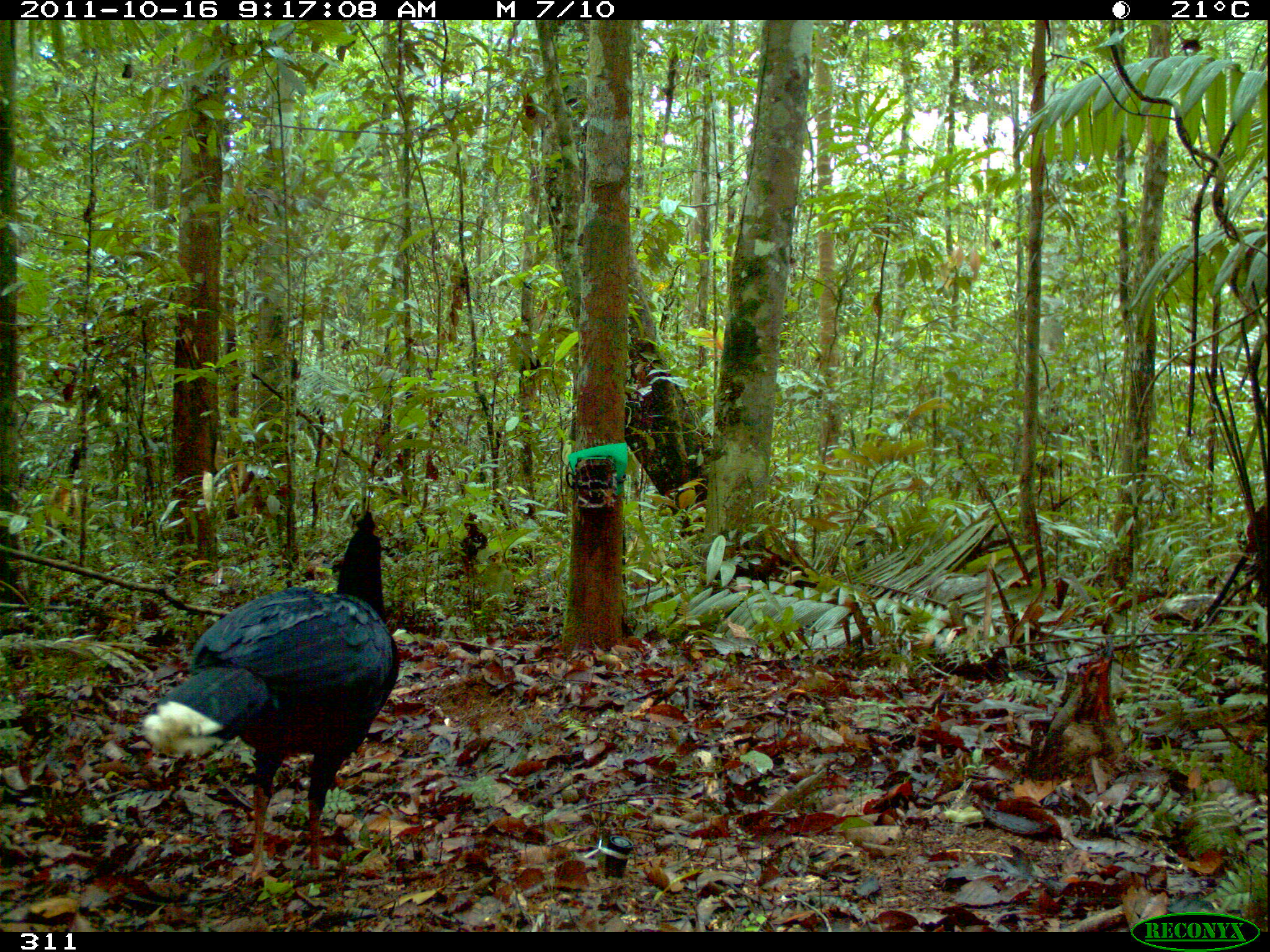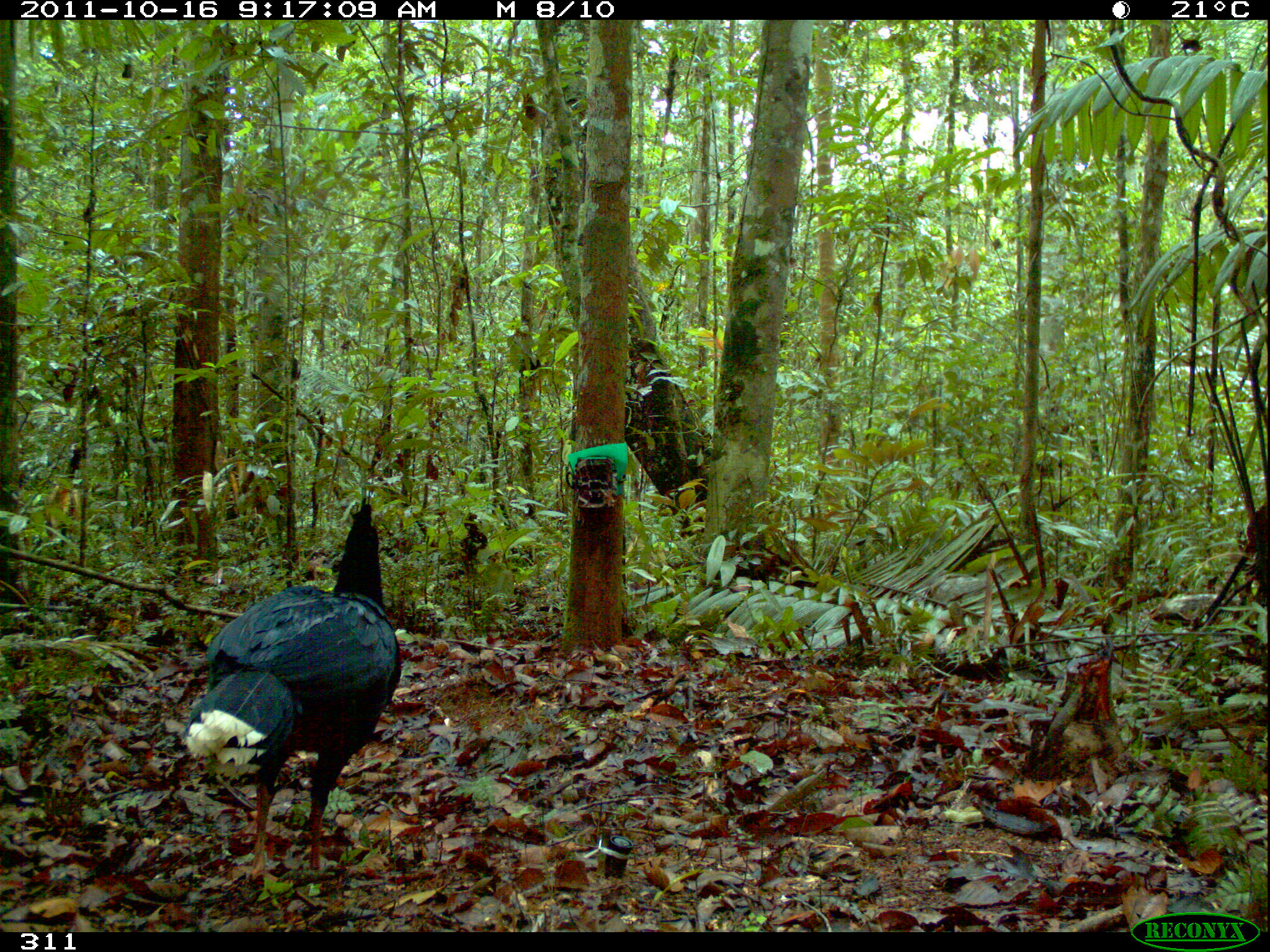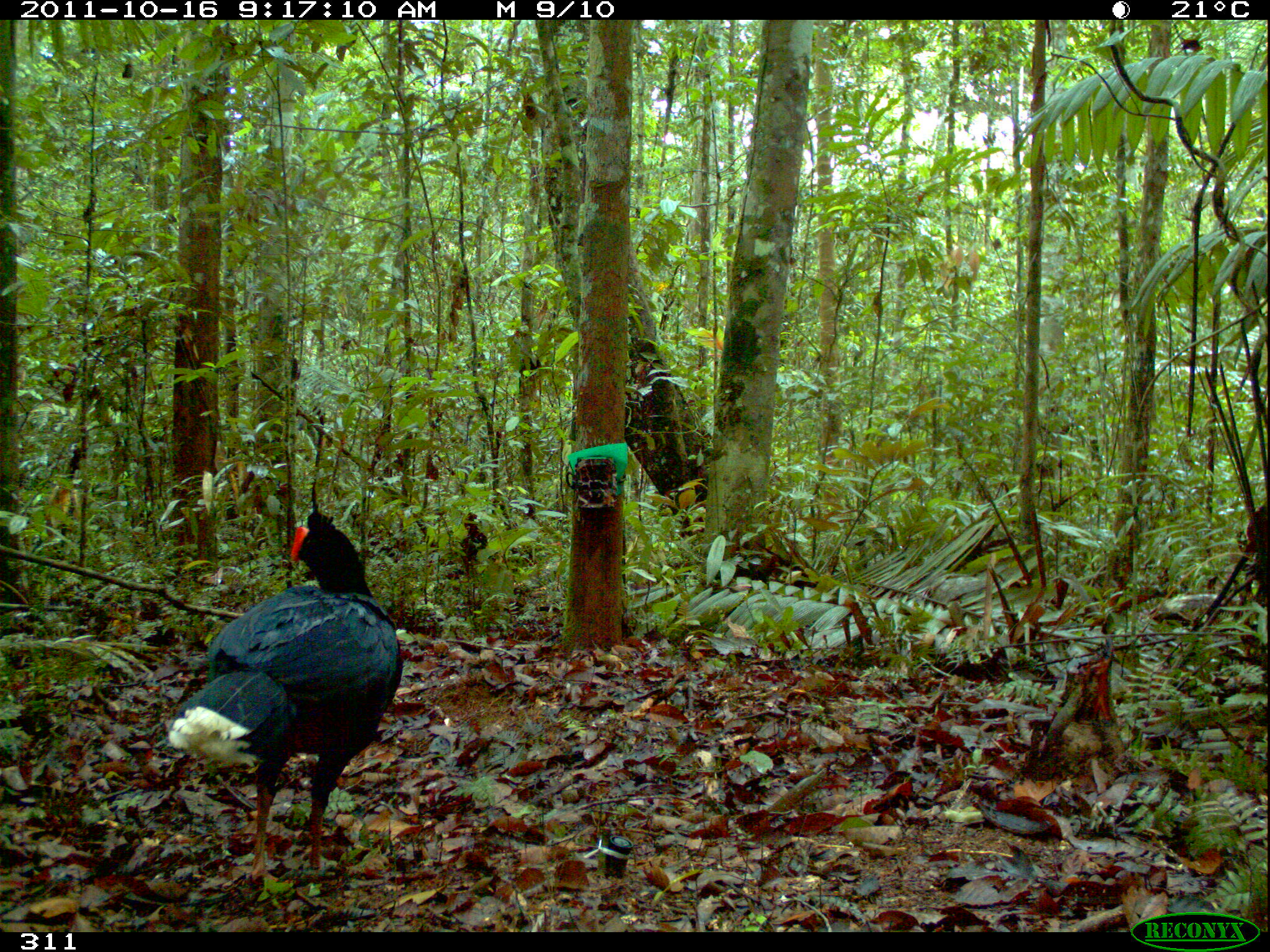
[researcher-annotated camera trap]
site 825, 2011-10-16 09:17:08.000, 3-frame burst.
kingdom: Animalia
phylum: Chordata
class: Aves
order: Galliformes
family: Cracidae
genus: Mitu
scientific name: Mitu tuberosum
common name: razor-billed curassow